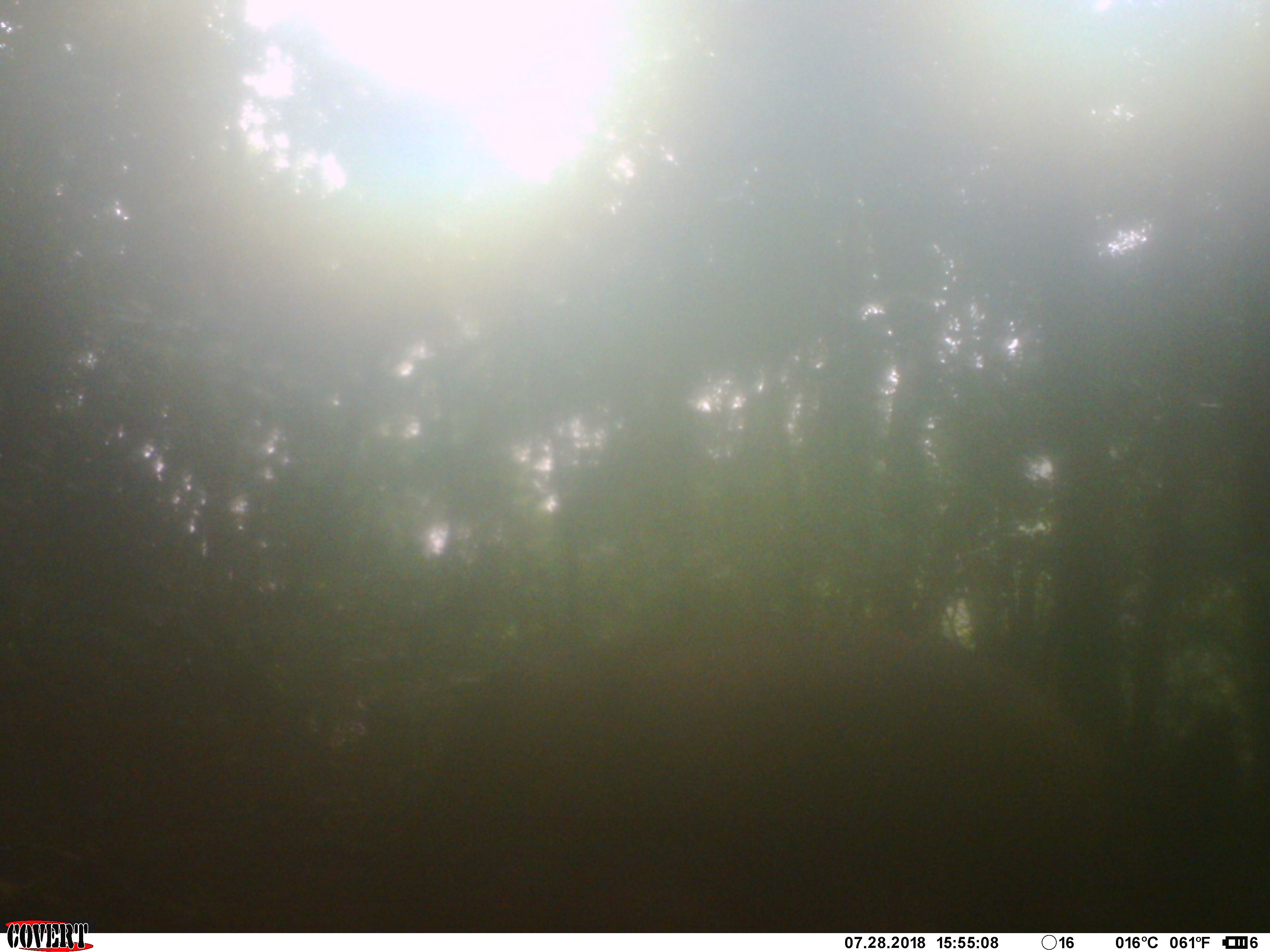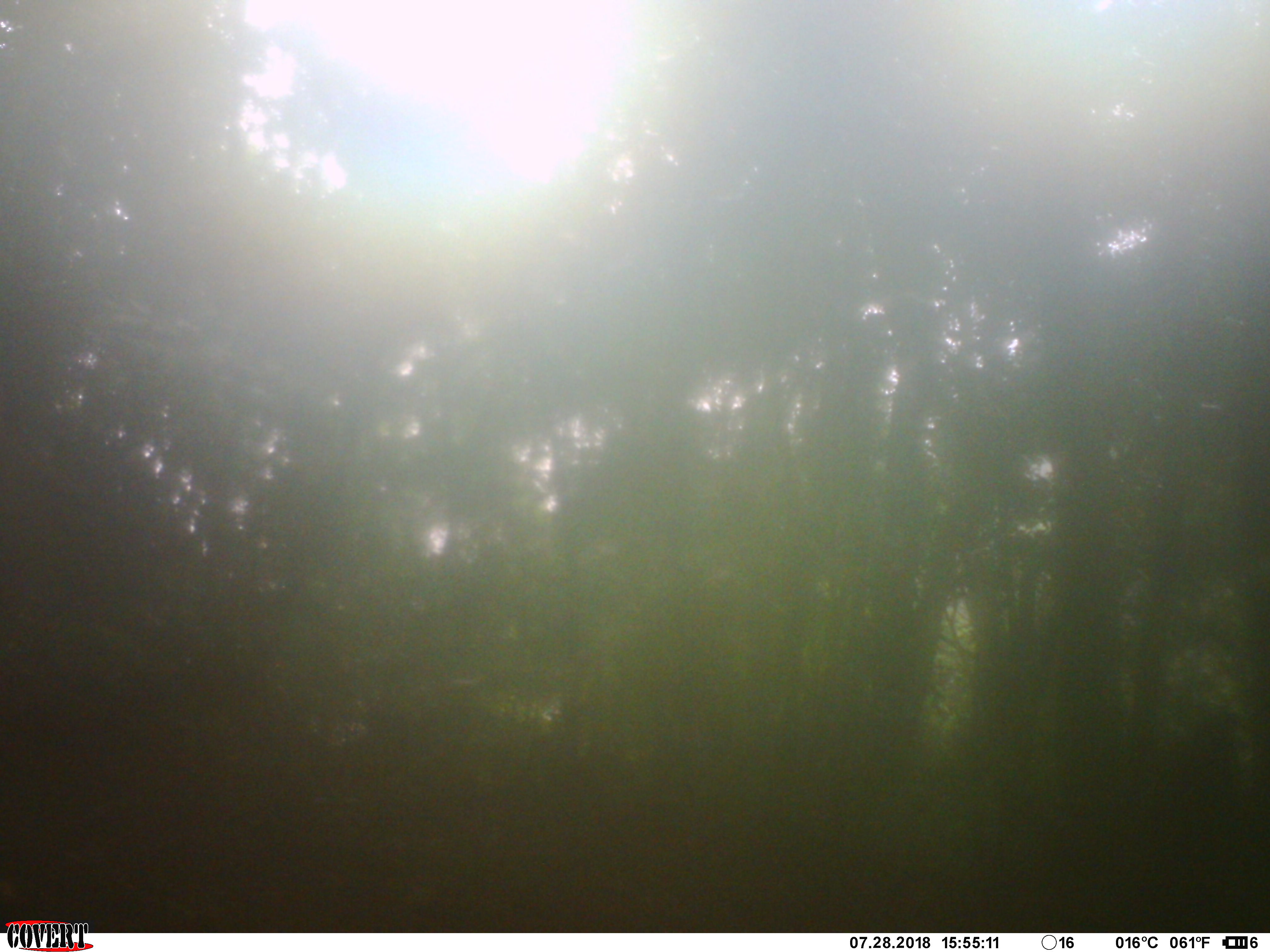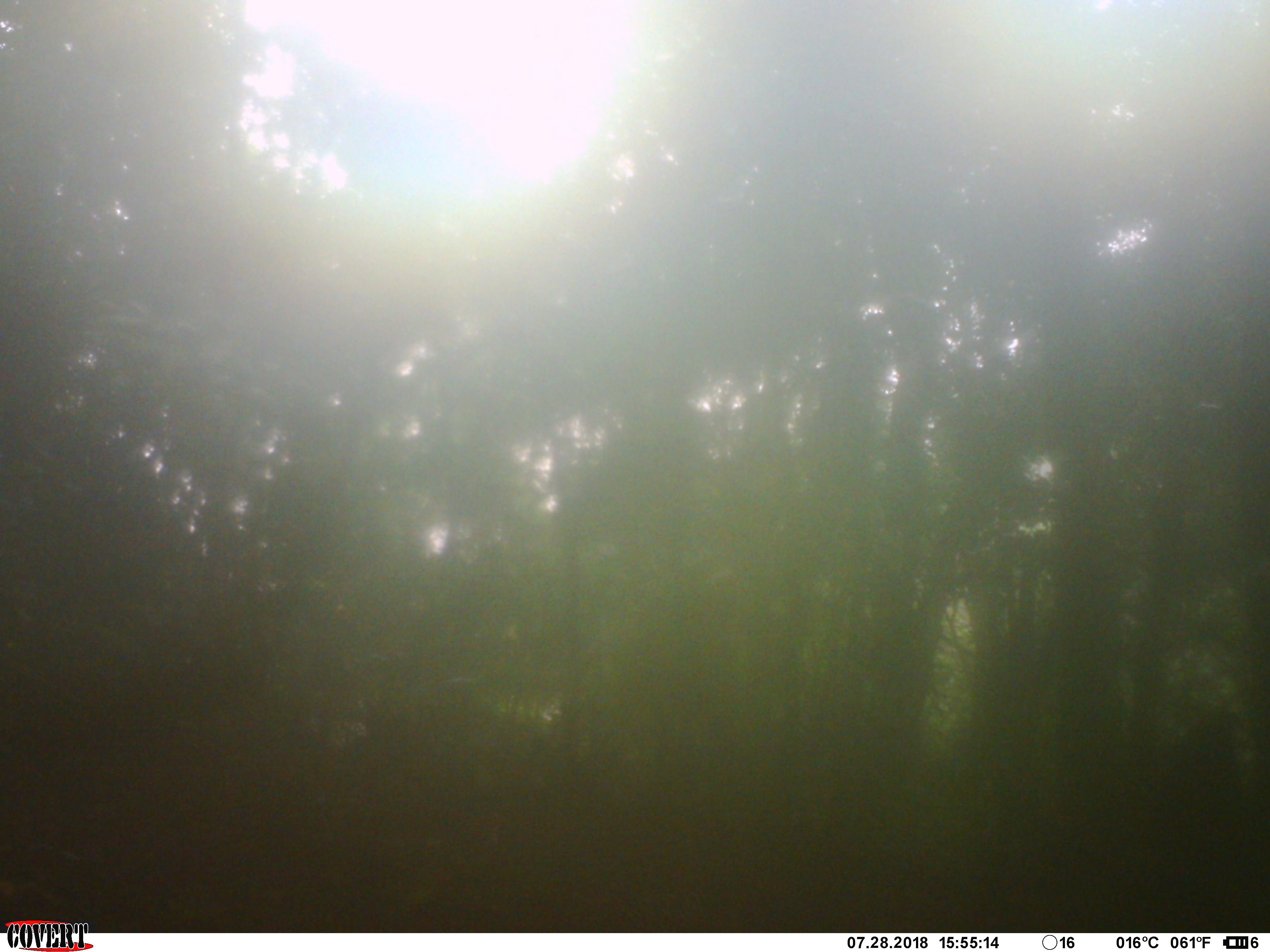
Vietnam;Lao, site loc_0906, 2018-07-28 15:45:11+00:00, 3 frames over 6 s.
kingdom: Animalia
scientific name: Animalia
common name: animal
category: unidentified animal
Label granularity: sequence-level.